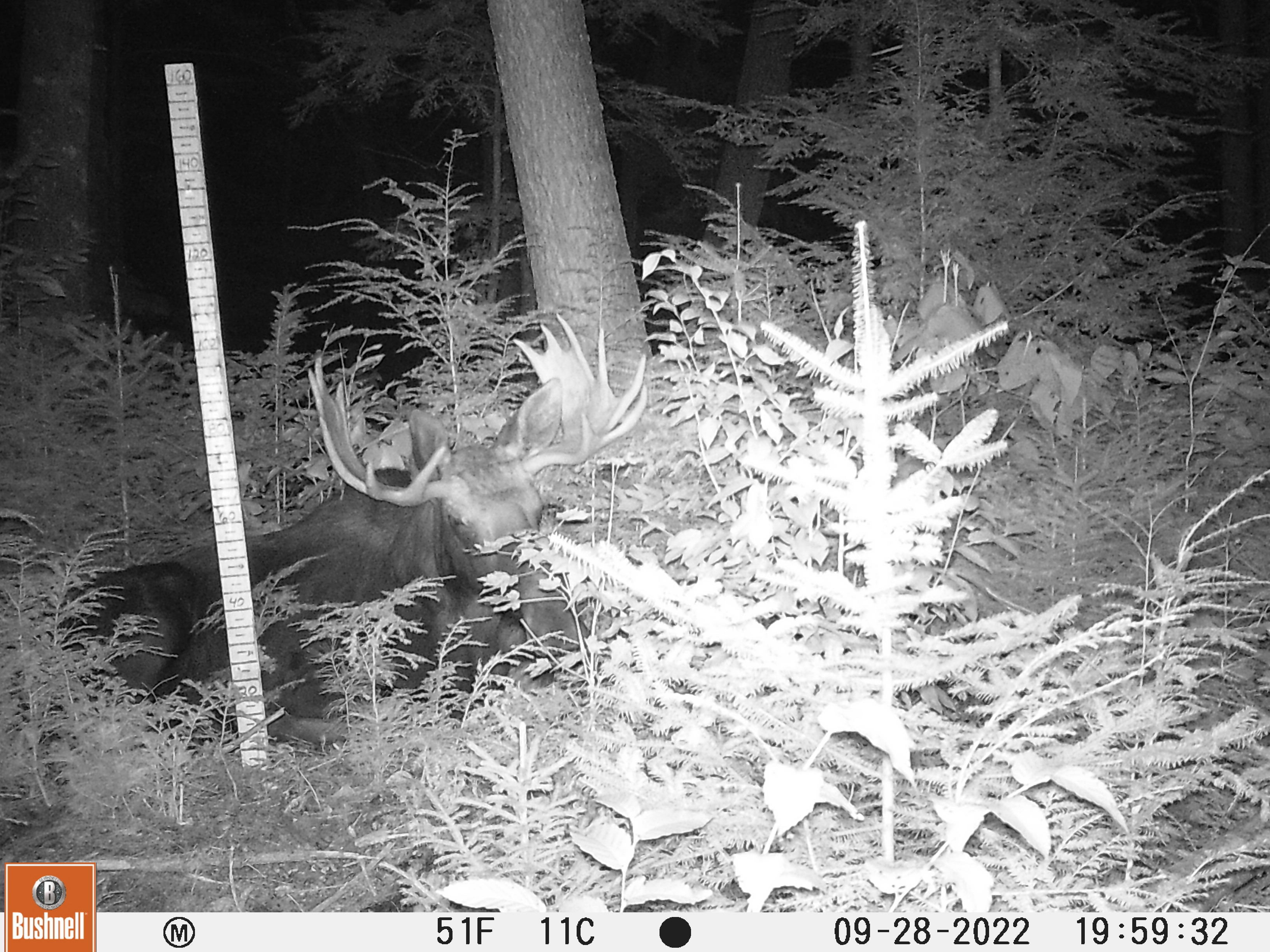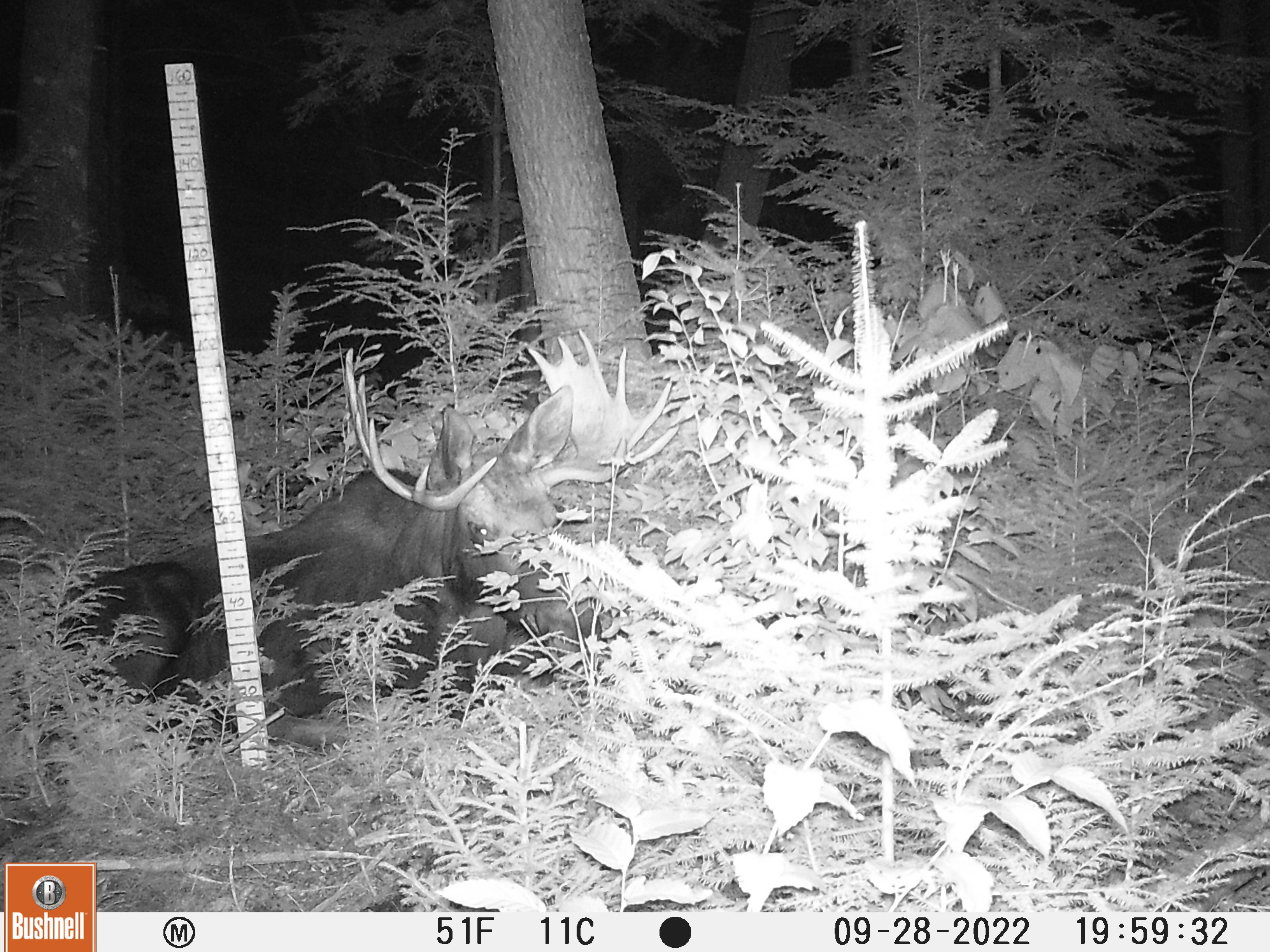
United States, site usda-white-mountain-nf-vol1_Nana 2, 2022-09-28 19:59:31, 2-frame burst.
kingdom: Animalia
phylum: Chordata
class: Mammalia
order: Artiodactyla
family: Cervidae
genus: Alces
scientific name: Alces alces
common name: moose